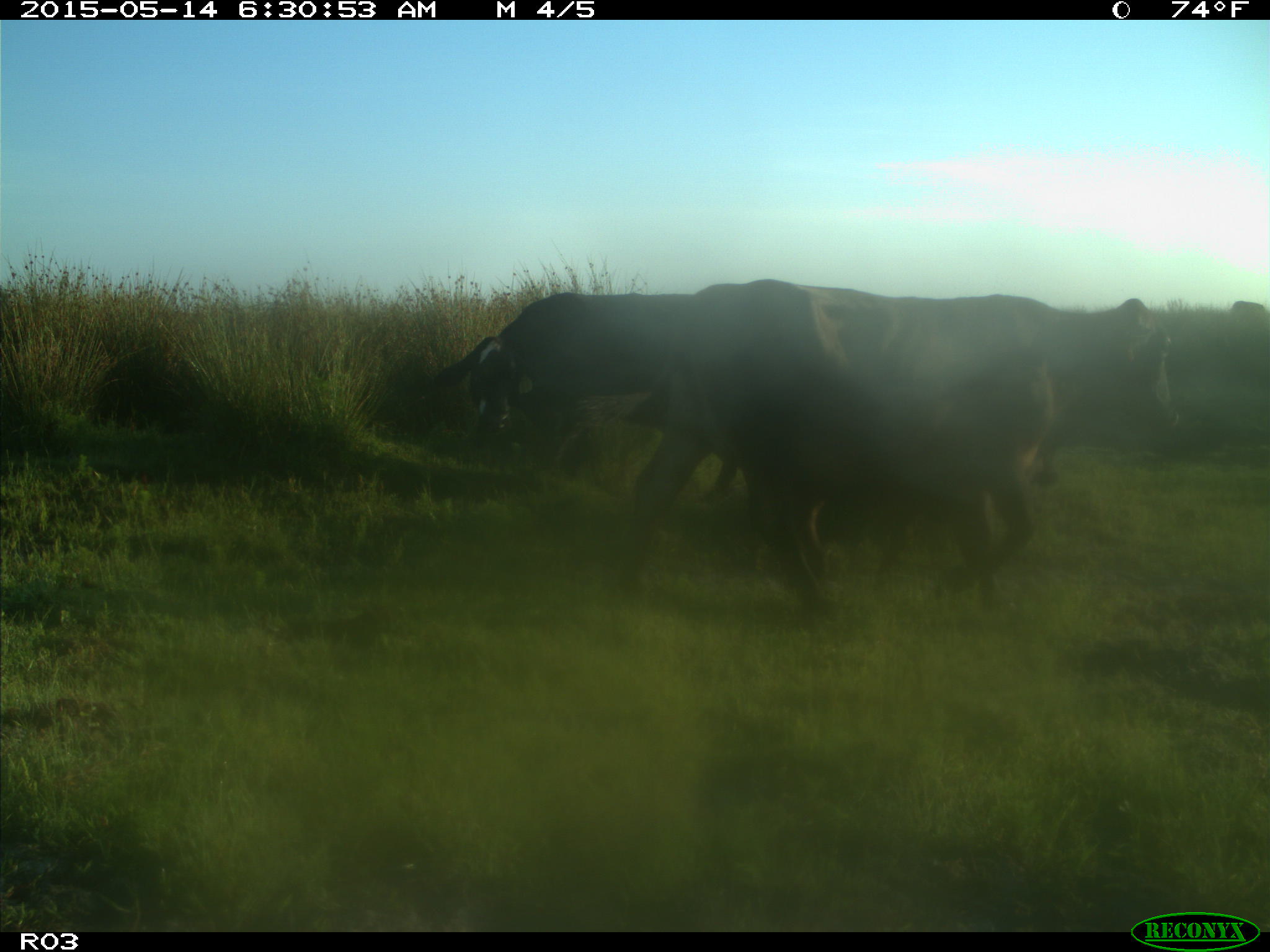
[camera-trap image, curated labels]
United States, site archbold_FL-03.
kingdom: Animalia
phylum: Chordata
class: Mammalia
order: Artiodactyla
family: Bovidae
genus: Bos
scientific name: Bos taurus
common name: domestic cow